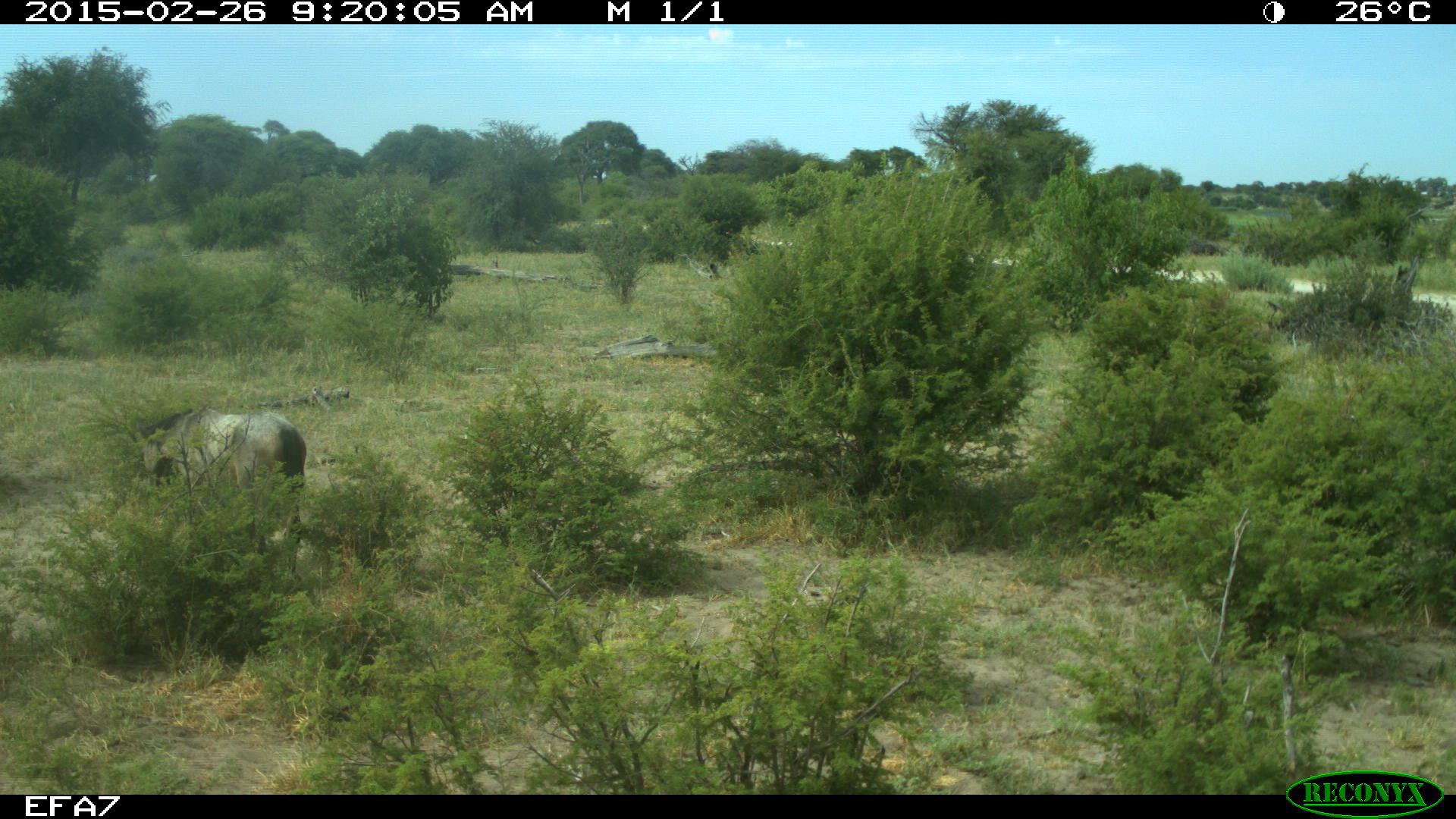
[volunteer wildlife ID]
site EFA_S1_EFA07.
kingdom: Animalia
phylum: Chordata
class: Mammalia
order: Perissodactyla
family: Equidae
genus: Equus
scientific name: Equus caballus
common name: domestic horse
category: horsedomestic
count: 1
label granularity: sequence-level